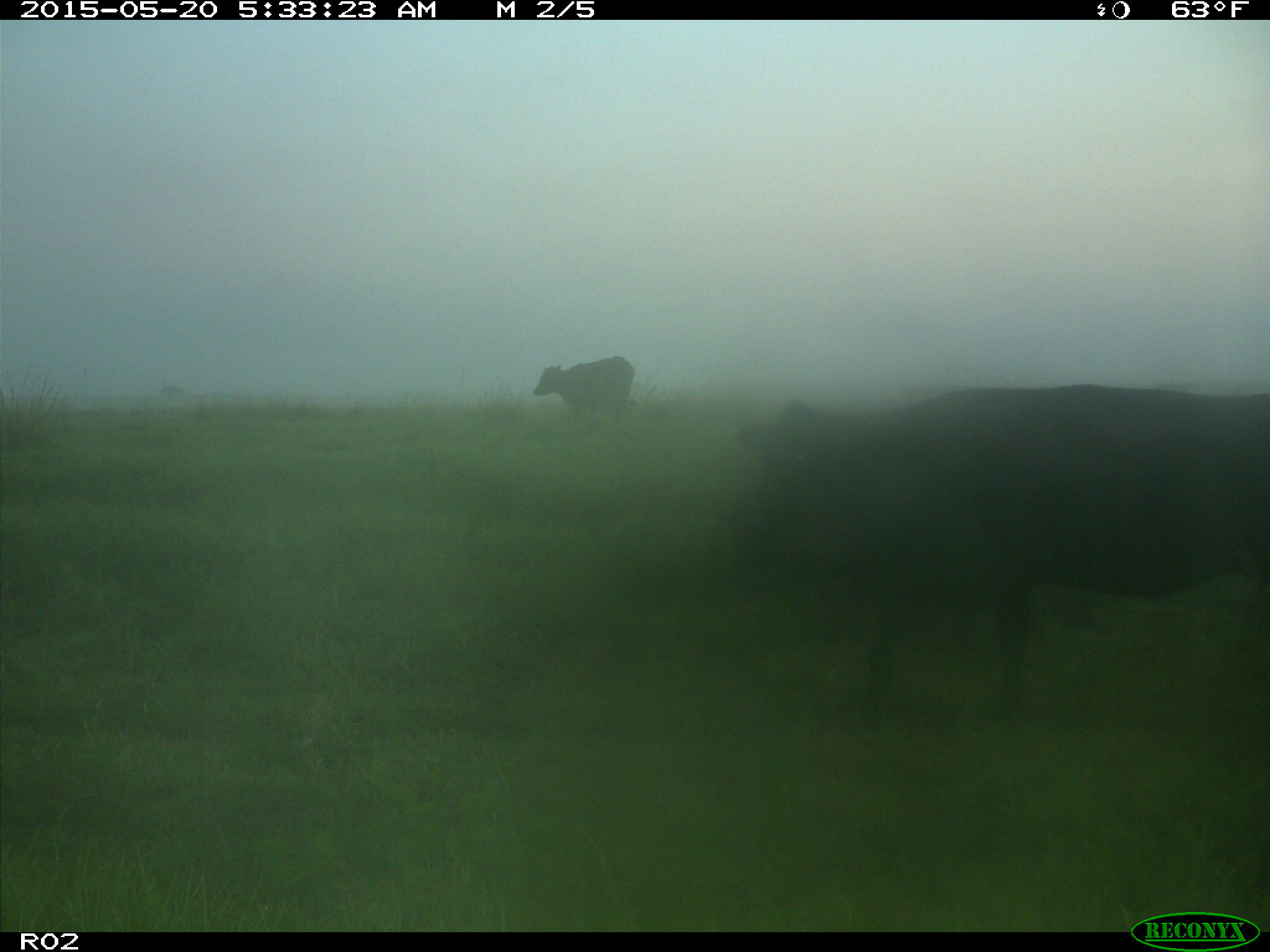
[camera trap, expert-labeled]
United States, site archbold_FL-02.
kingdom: Animalia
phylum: Chordata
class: Mammalia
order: Artiodactyla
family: Bovidae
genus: Bos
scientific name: Bos taurus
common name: domestic cow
Bos taurus (domestic cow).